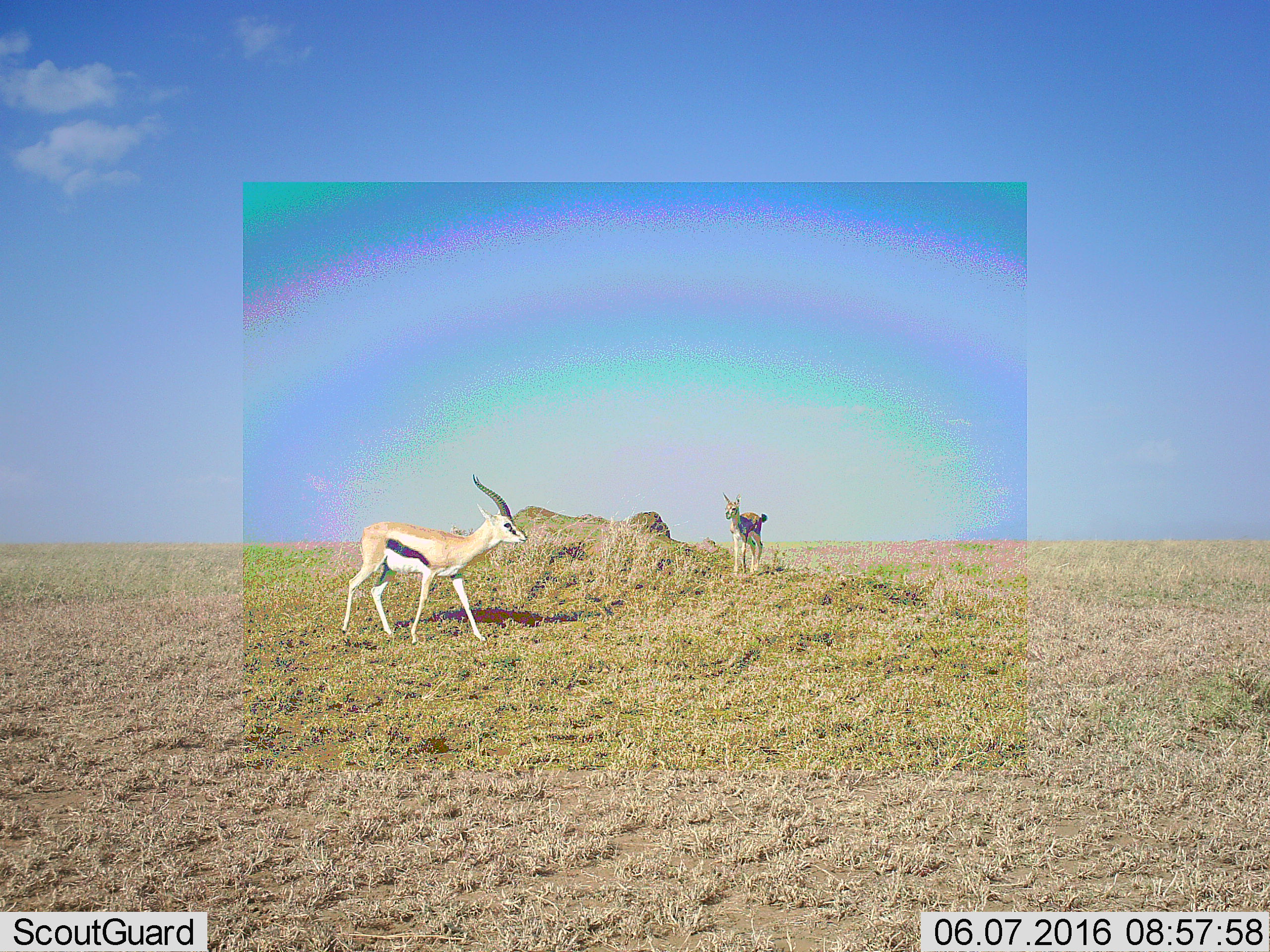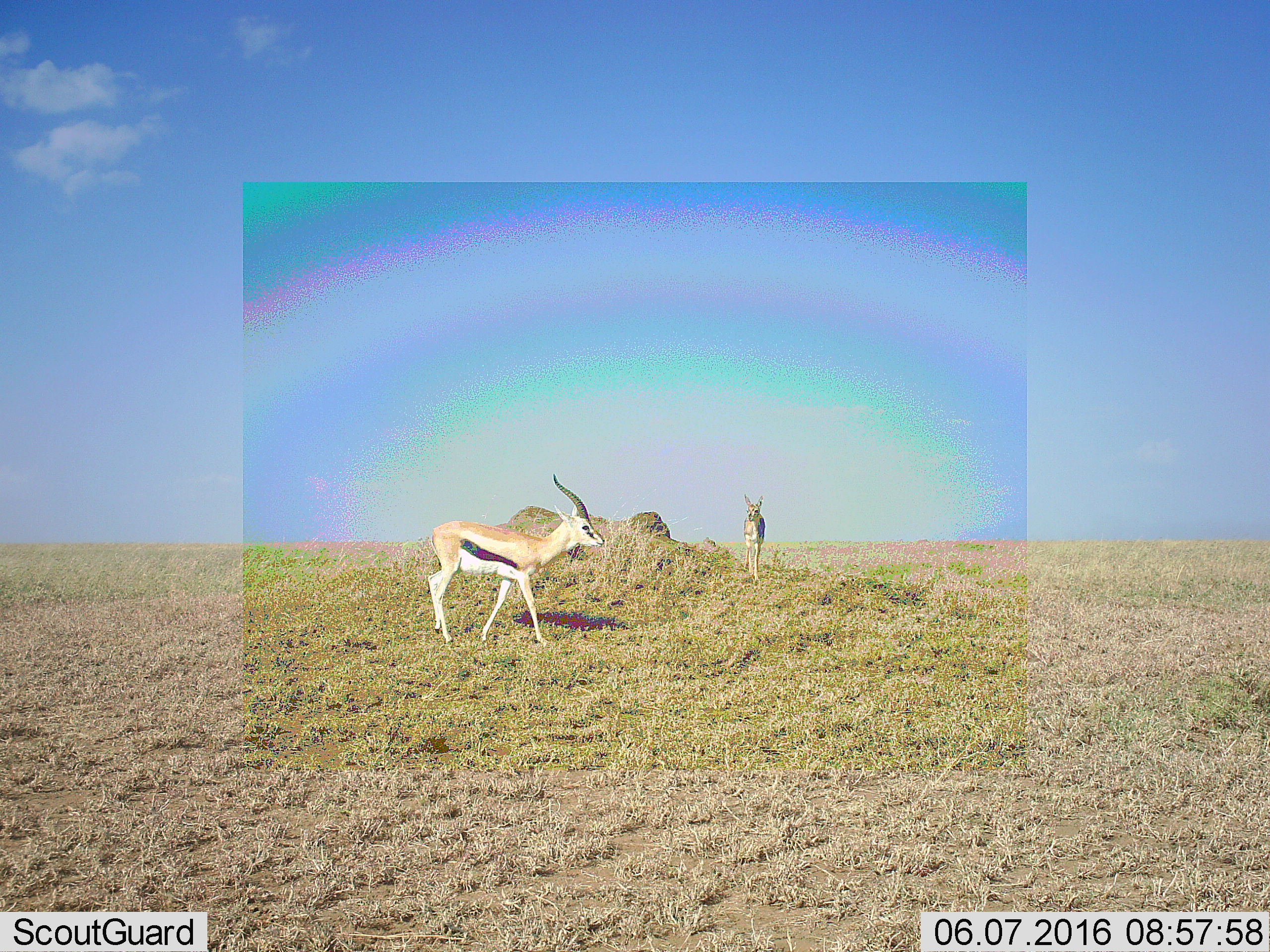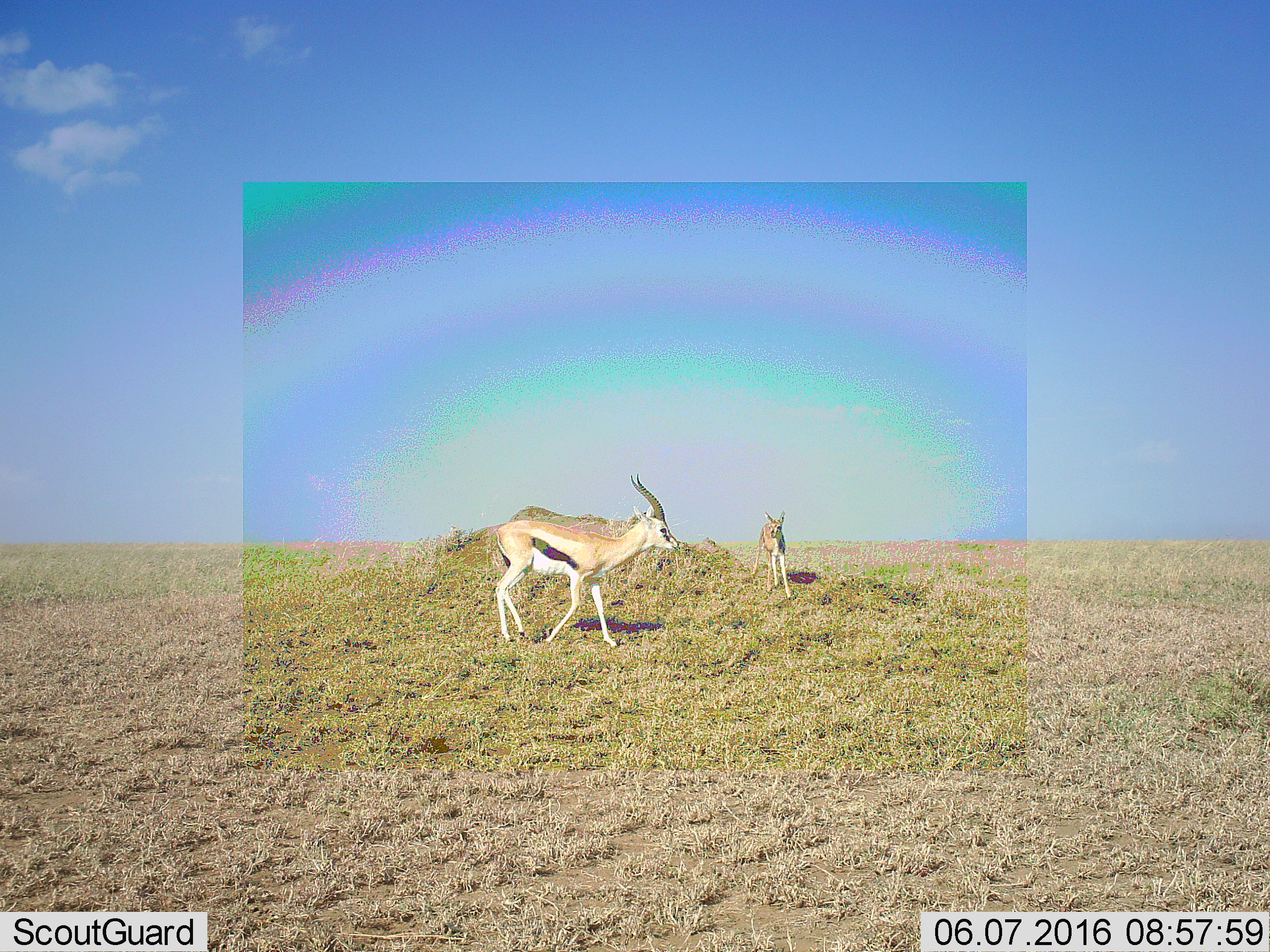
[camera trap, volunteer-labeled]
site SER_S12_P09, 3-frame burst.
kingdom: Animalia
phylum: Chordata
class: Mammalia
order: Artiodactyla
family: Bovidae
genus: Eudorcas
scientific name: Eudorcas thomsonii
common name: thomson's gazelle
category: gazellethomsons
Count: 2.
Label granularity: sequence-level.